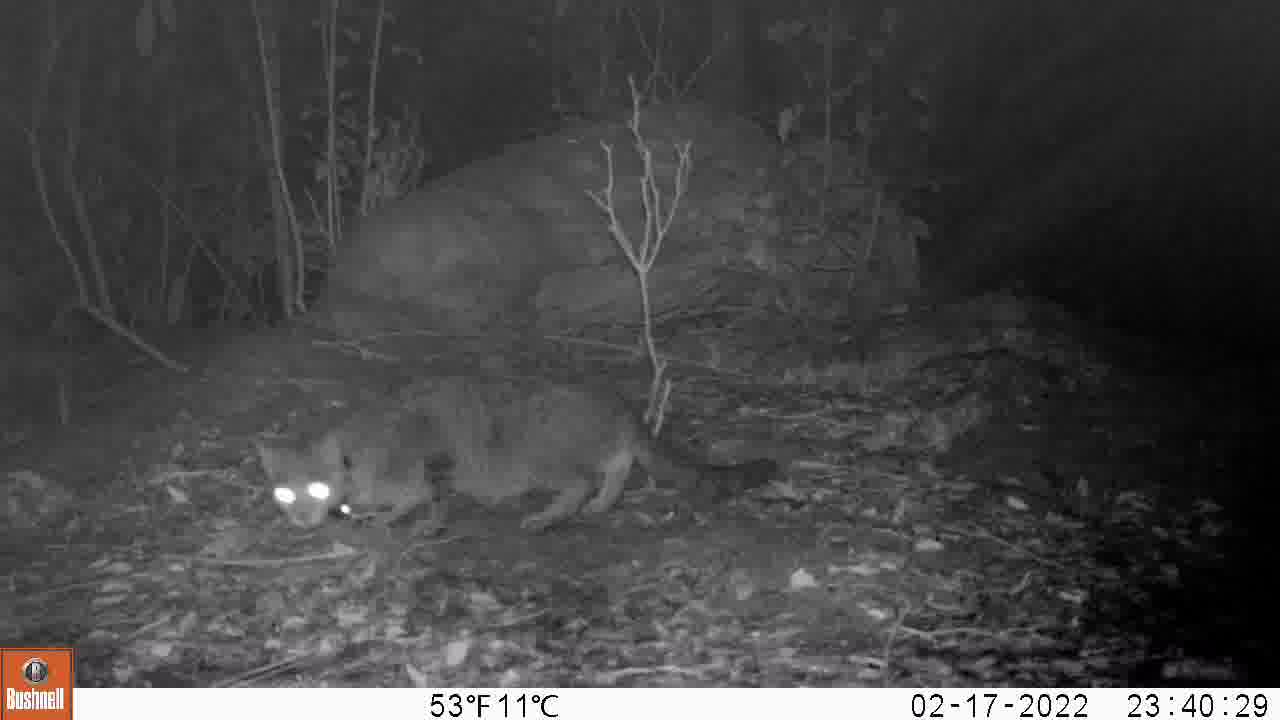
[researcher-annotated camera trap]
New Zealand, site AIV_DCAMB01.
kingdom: Animalia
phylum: Chordata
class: Mammalia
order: Carnivora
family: Felidae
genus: Felis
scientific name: Felis catus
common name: domestic cat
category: cat